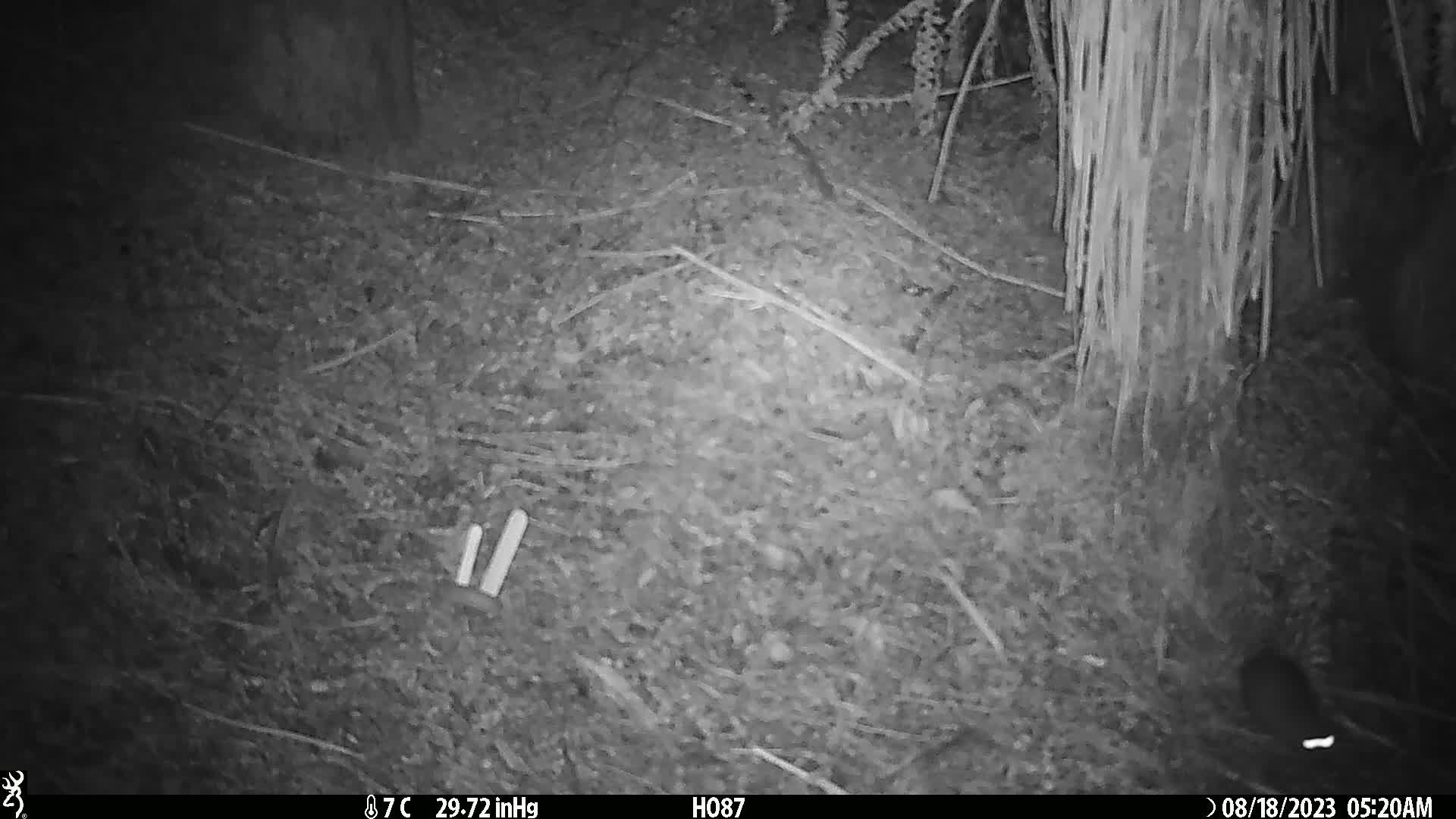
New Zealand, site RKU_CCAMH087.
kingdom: Animalia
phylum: Chordata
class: Mammalia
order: Rodentia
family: Muridae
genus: Rattus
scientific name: Rattus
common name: rat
Rat (Rattus).